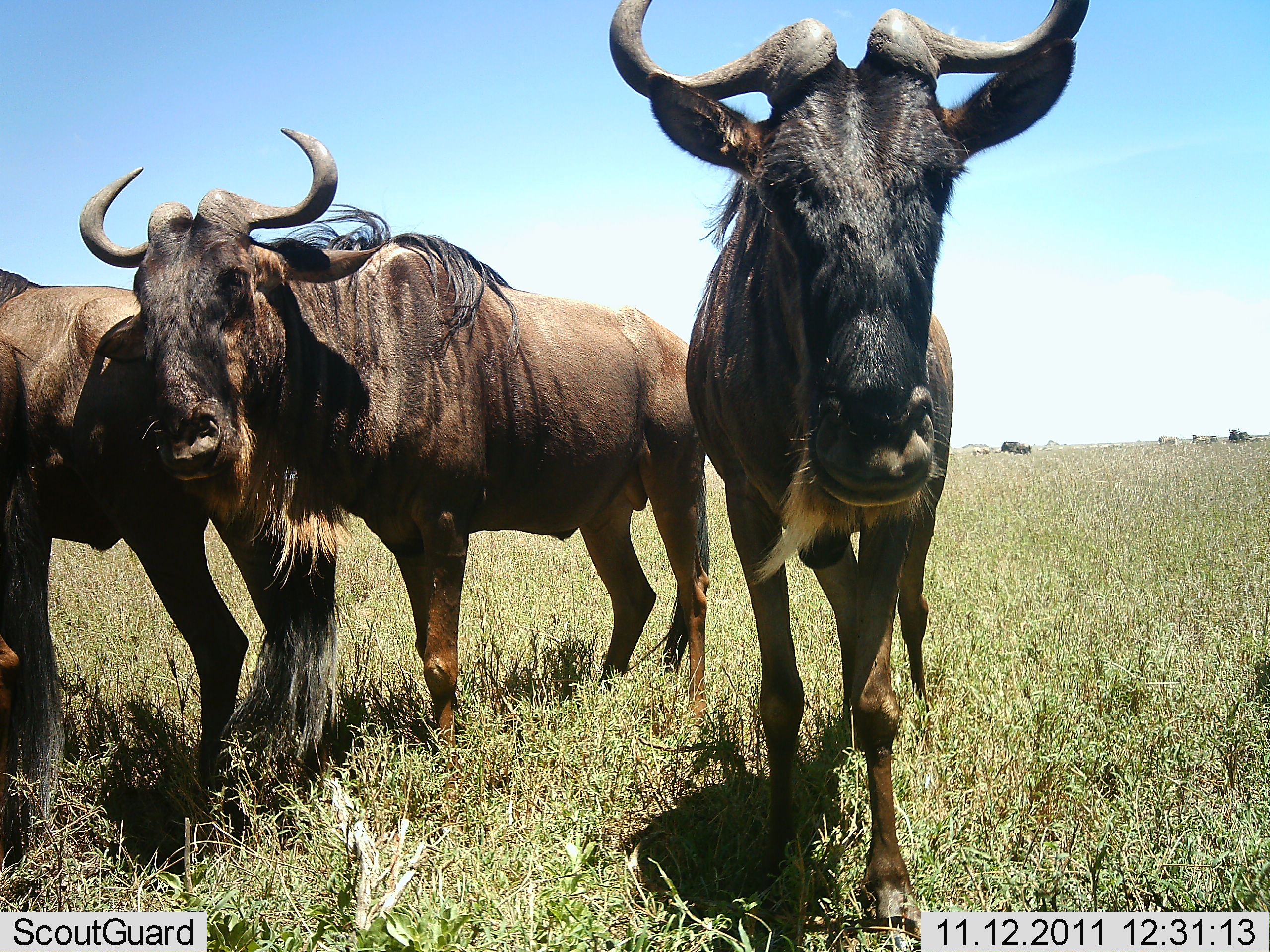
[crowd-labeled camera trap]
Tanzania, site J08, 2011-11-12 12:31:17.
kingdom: Animalia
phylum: Chordata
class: Mammalia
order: Artiodactyla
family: Bovidae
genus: Connochaetes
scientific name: Connochaetes taurinus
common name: blue wildebeest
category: wildebeest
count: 3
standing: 86%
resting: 9%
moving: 5%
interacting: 9%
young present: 0%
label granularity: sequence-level